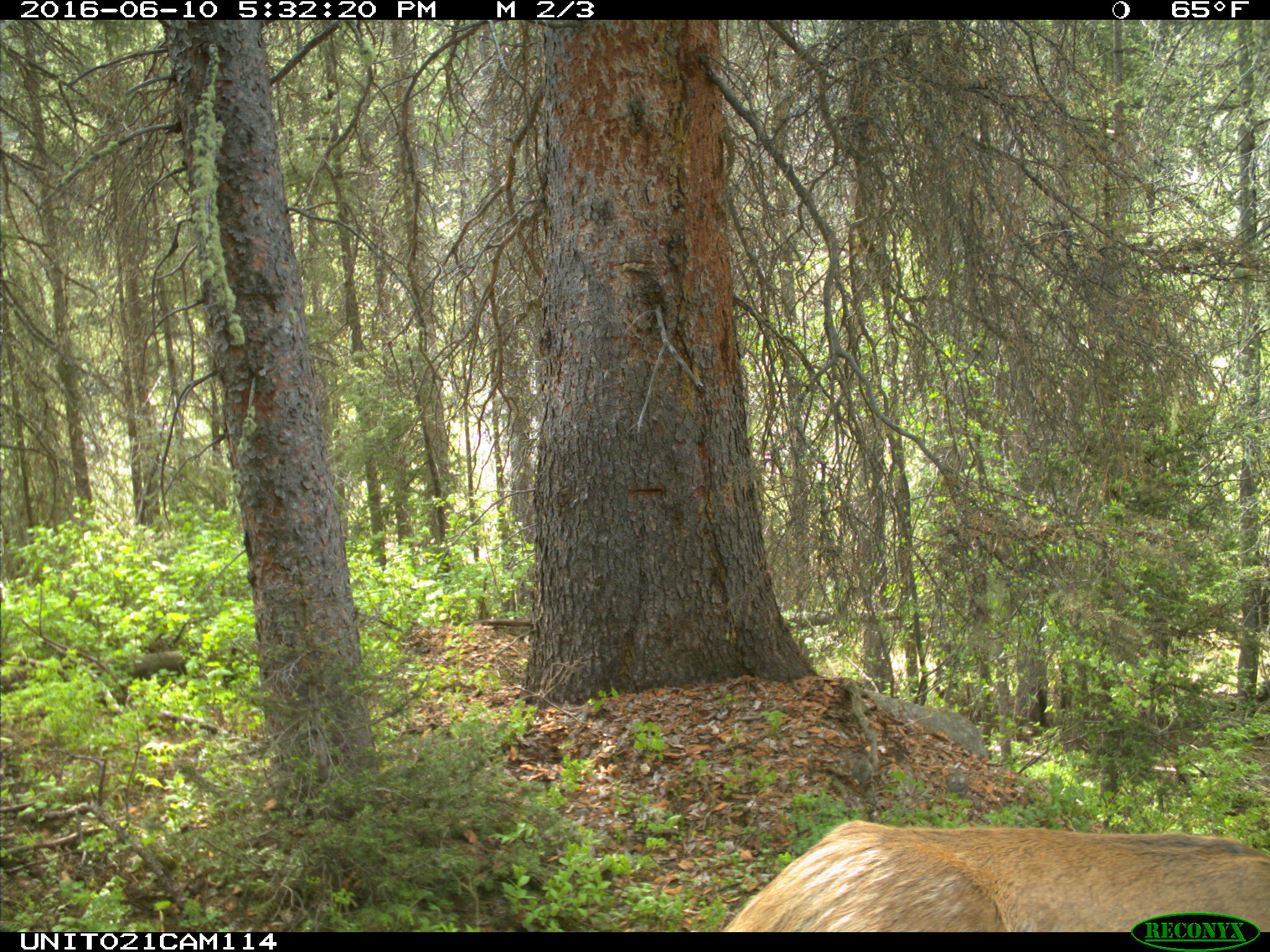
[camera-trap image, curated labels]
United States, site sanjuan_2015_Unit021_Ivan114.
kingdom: Animalia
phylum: Chordata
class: Mammalia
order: Artiodactyla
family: Cervidae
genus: Cervus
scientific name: Cervus elaphus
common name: red deer